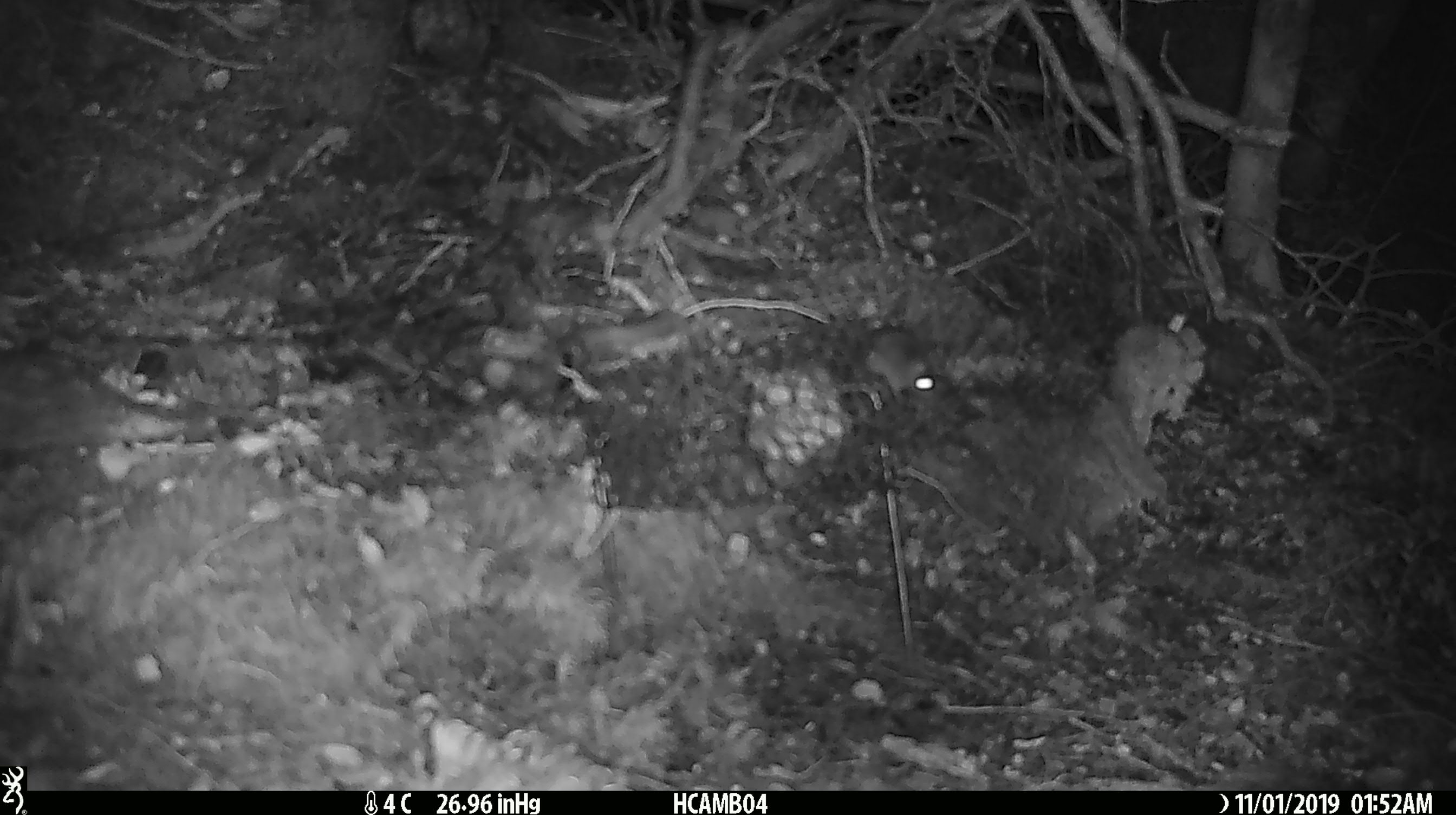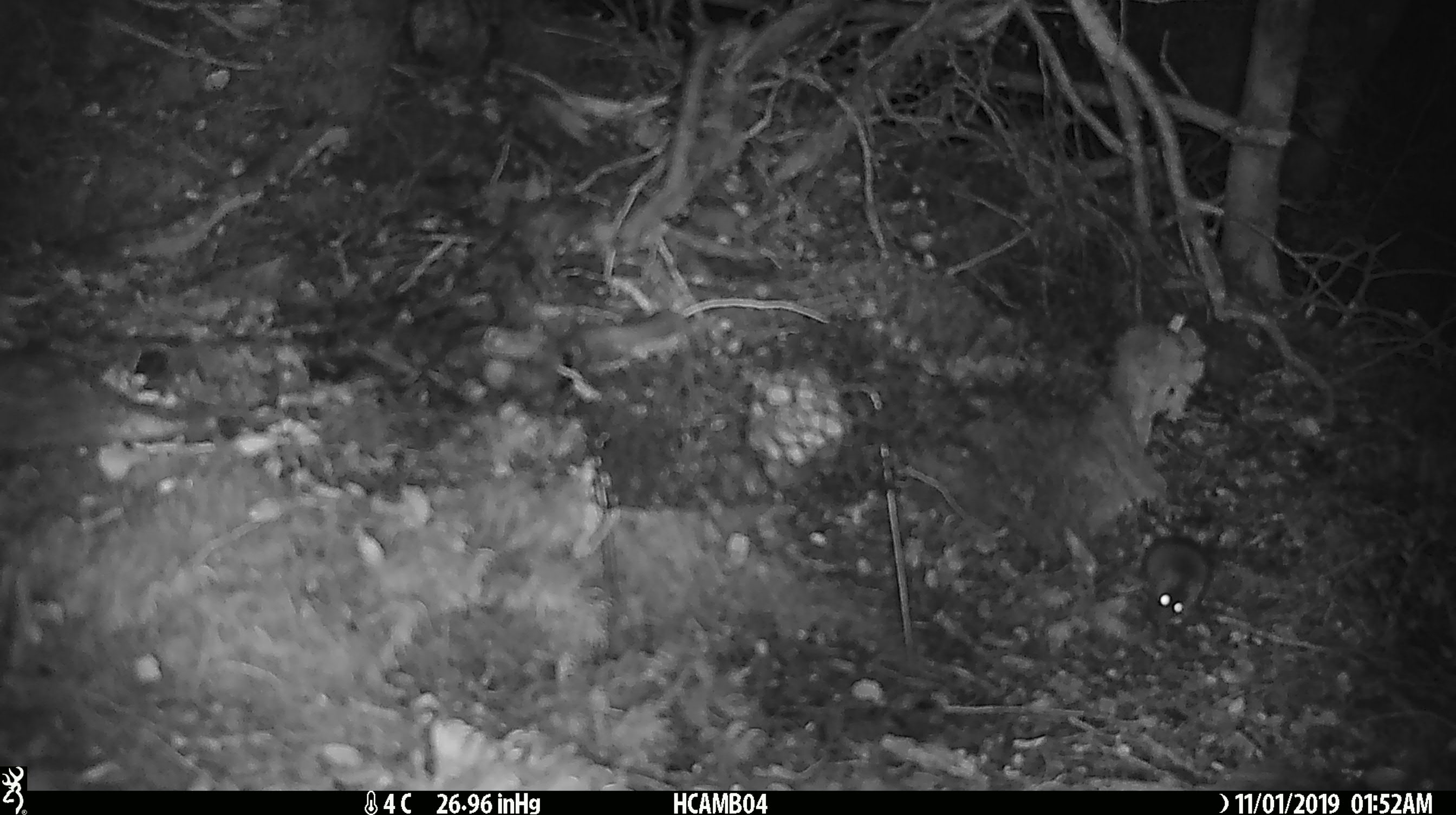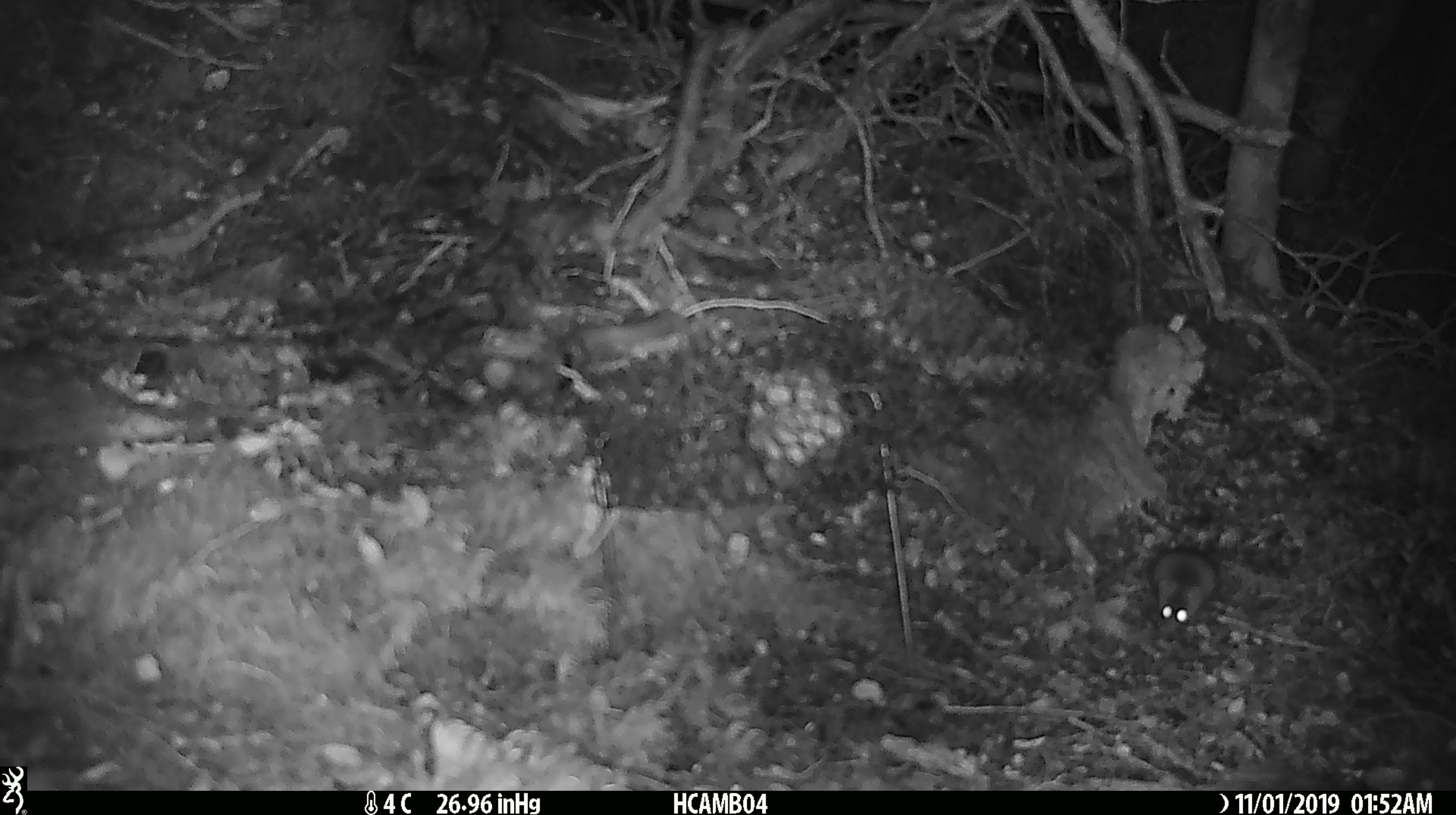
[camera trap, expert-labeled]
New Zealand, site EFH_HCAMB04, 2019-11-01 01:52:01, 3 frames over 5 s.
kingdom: Animalia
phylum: Chordata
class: Mammalia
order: Rodentia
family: Muridae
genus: Mus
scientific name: Mus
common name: mouse